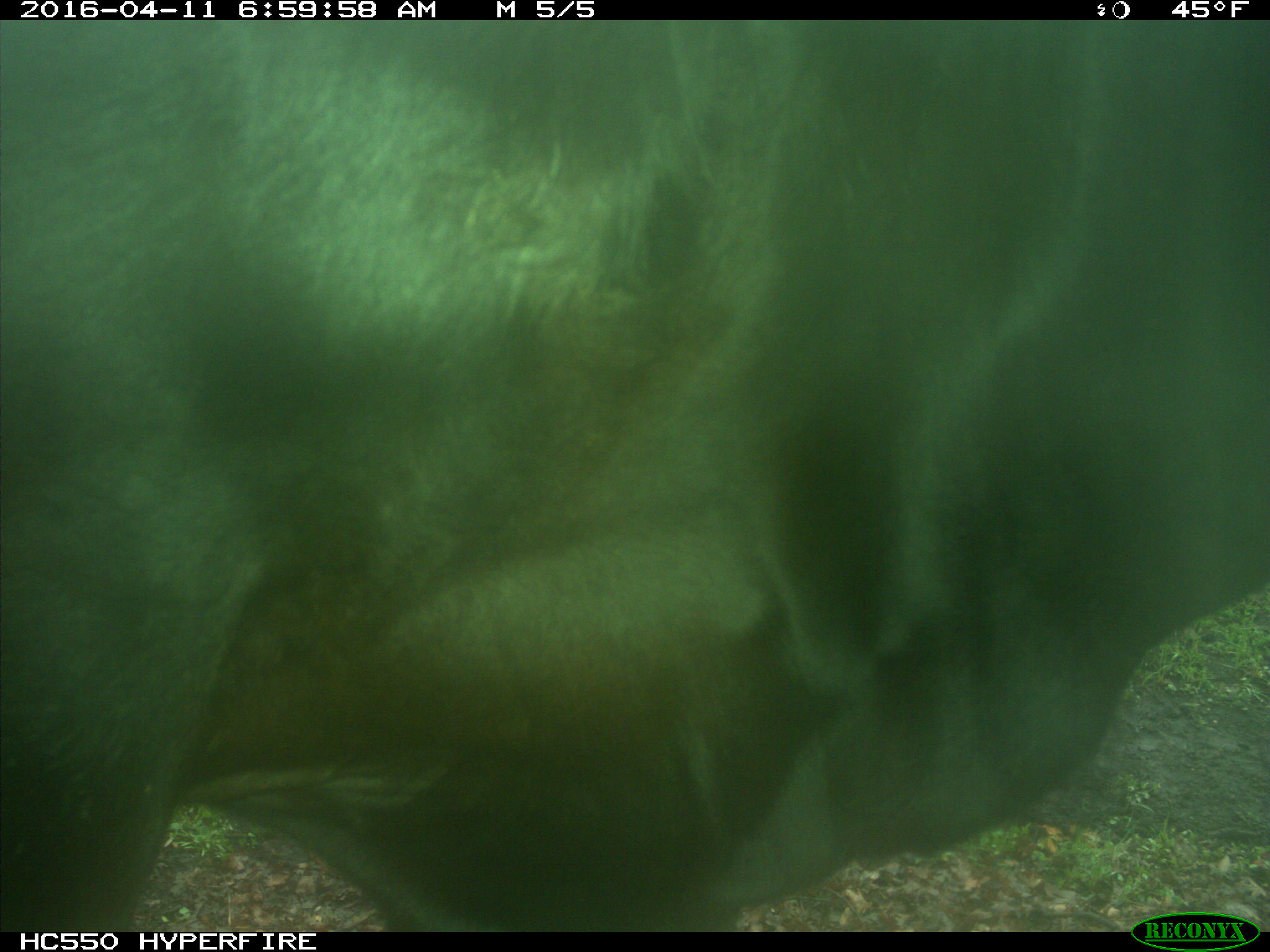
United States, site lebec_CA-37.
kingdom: Animalia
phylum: Chordata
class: Mammalia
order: Artiodactyla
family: Bovidae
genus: Bos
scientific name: Bos taurus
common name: domestic cow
Bos taurus (domestic cow).